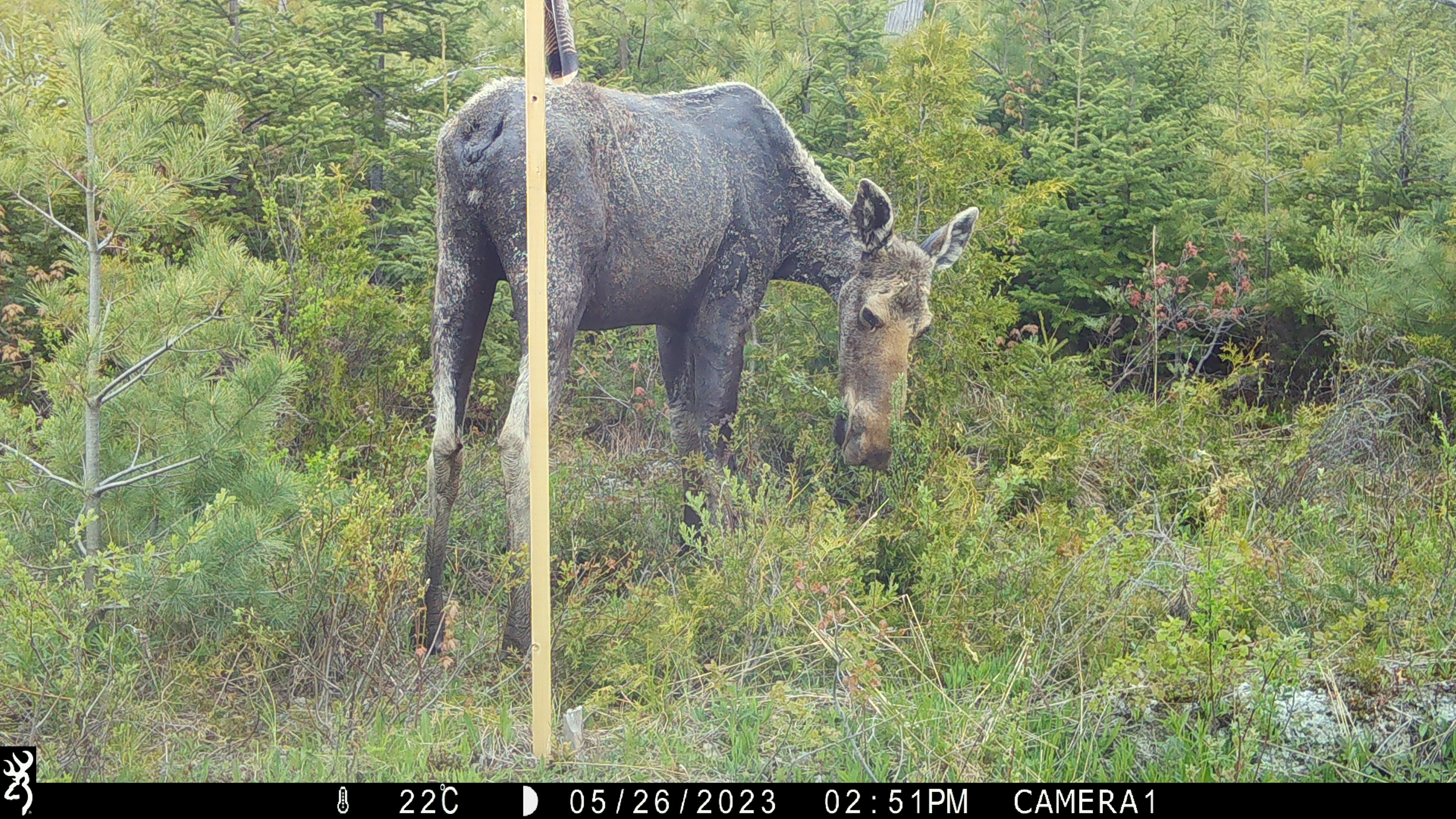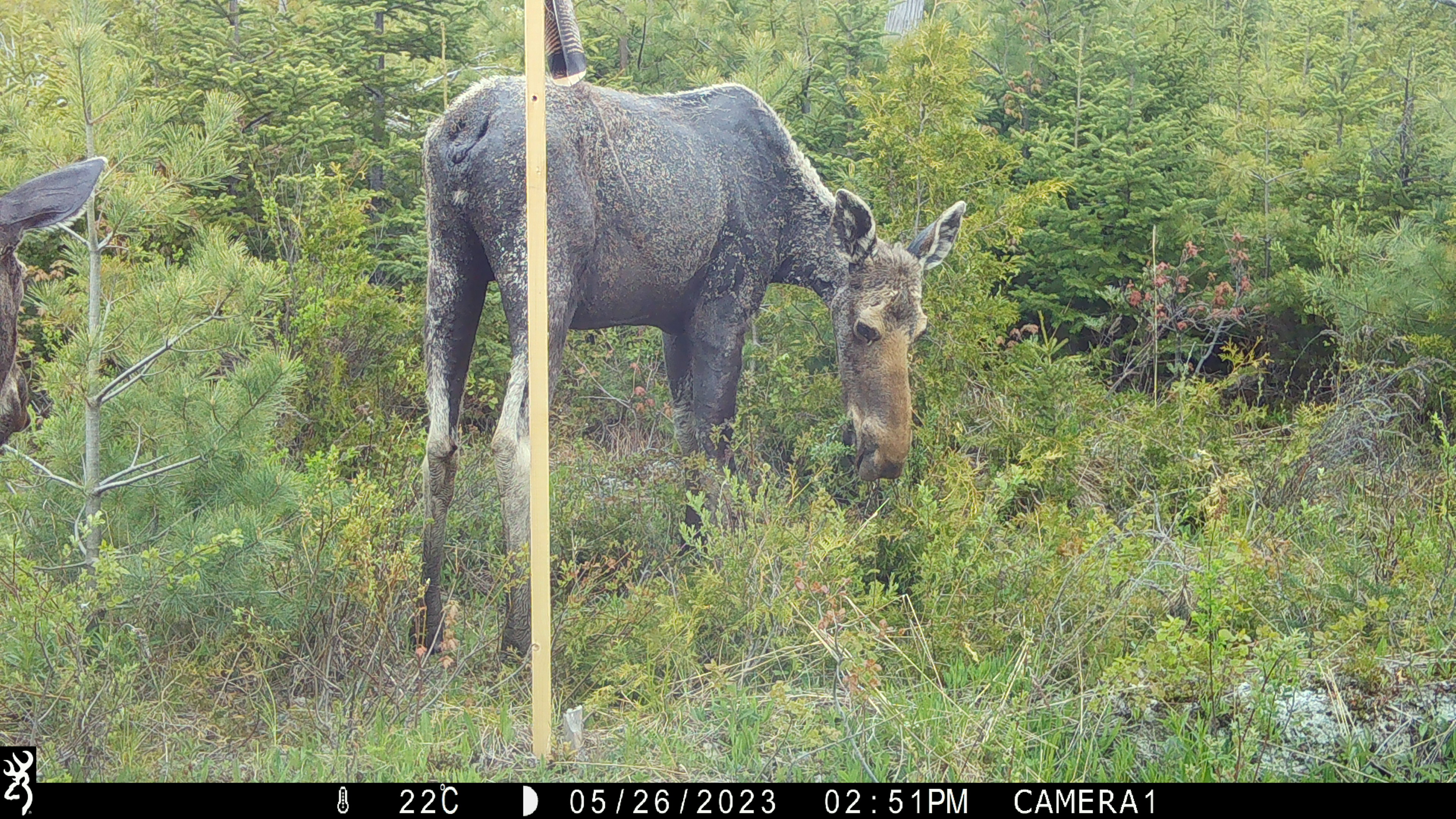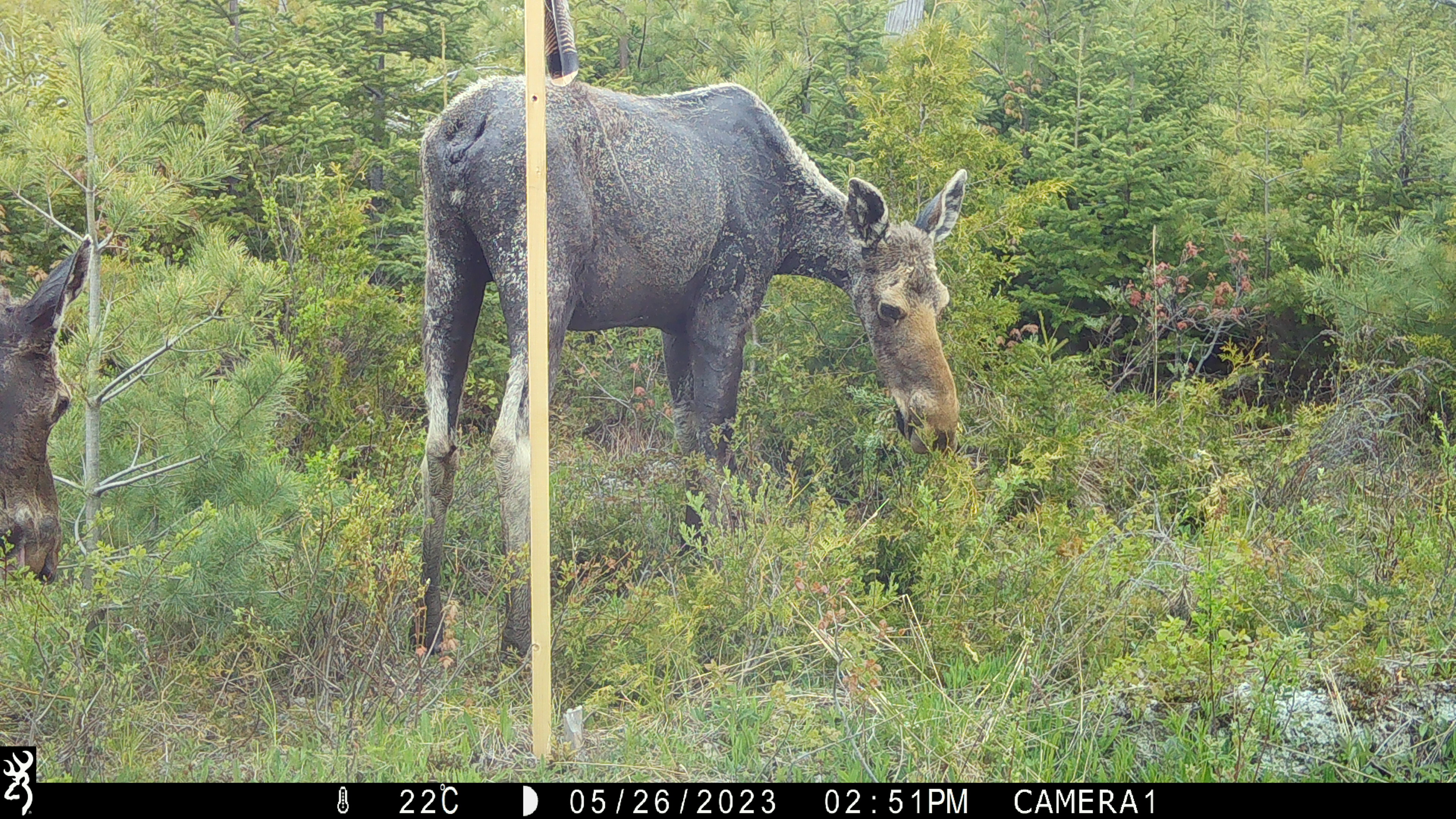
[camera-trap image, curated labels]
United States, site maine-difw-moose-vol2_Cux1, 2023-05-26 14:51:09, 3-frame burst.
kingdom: Animalia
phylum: Chordata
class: Mammalia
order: Artiodactyla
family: Cervidae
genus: Alces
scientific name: Alces alces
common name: moose